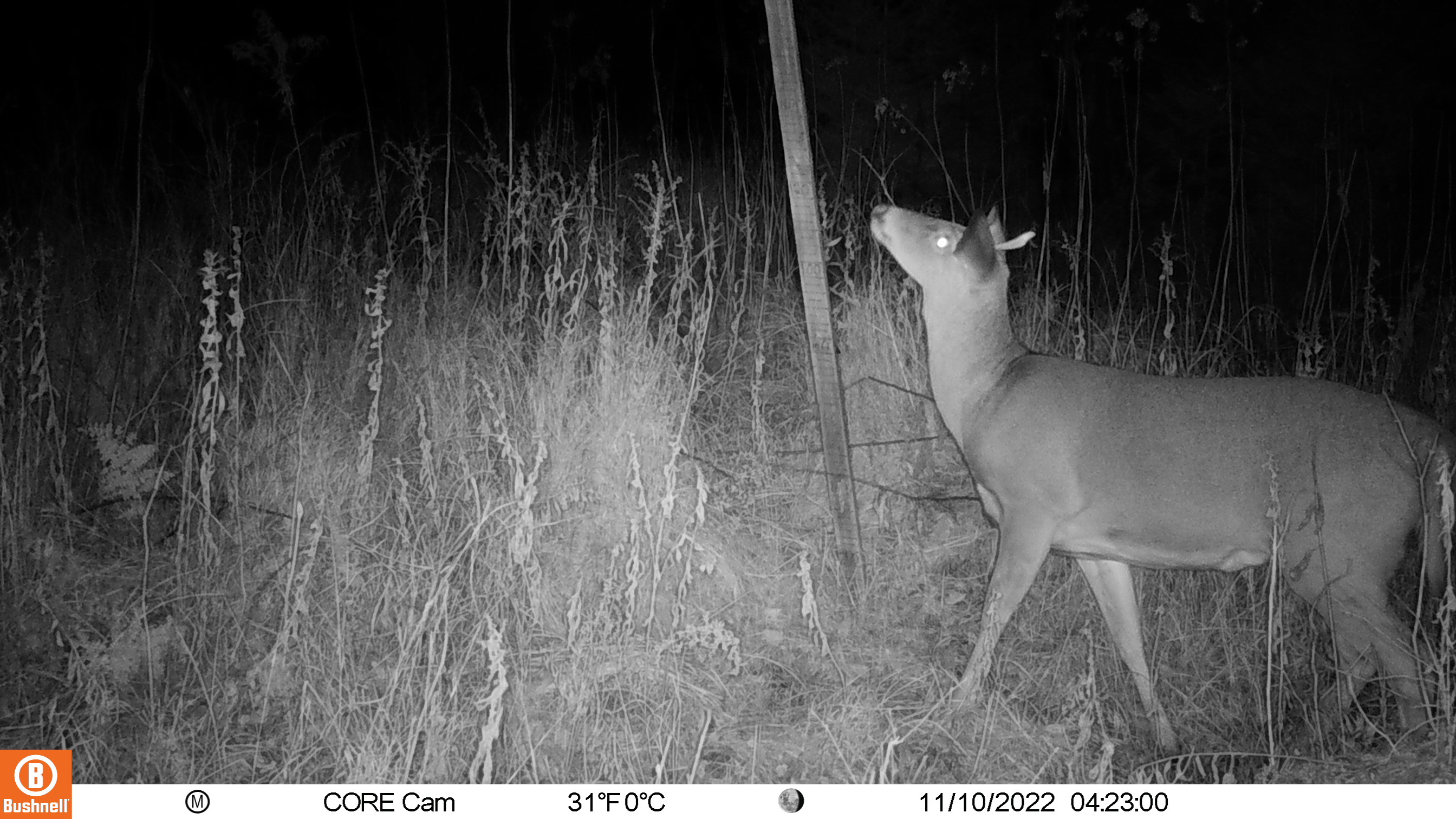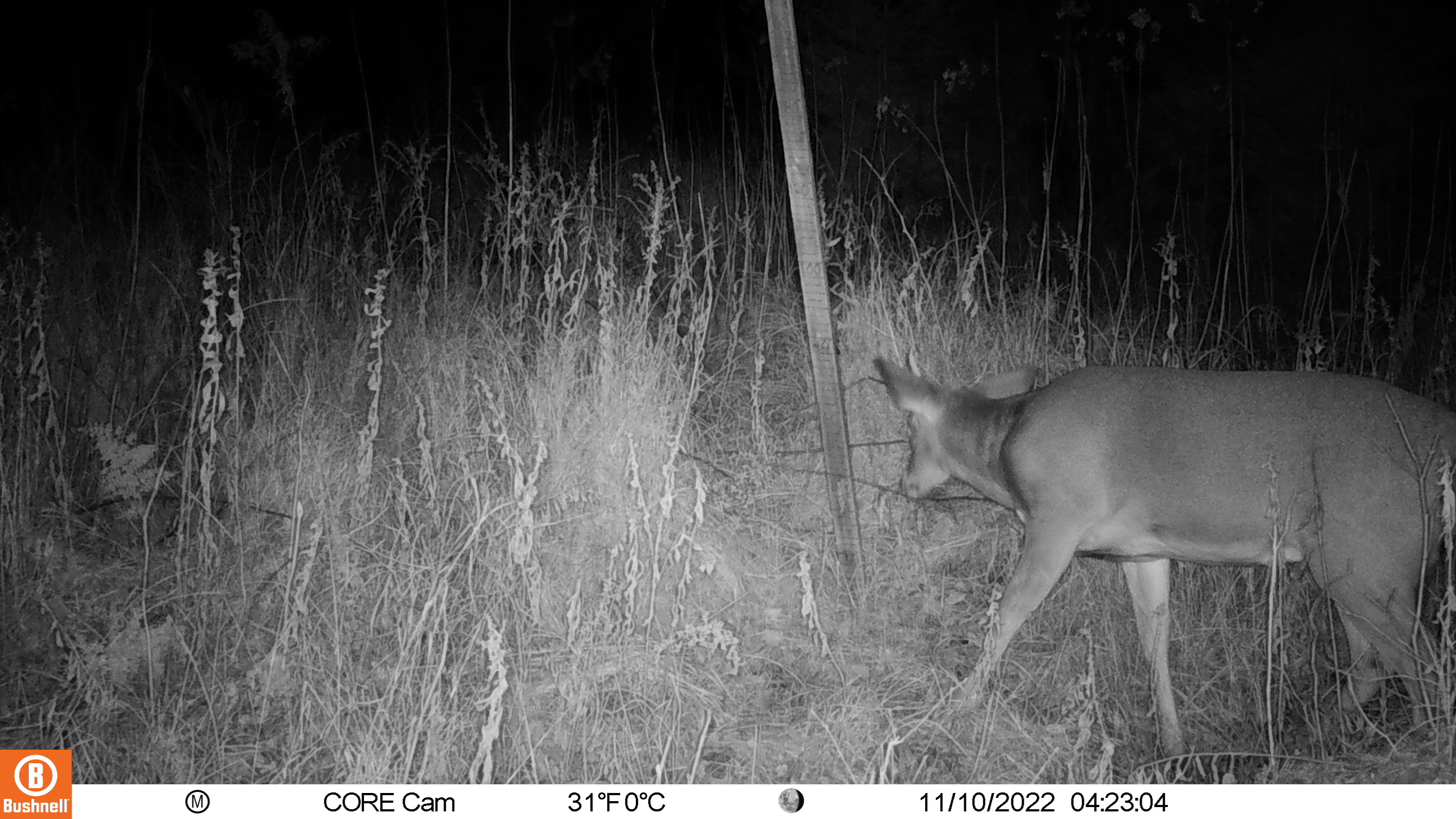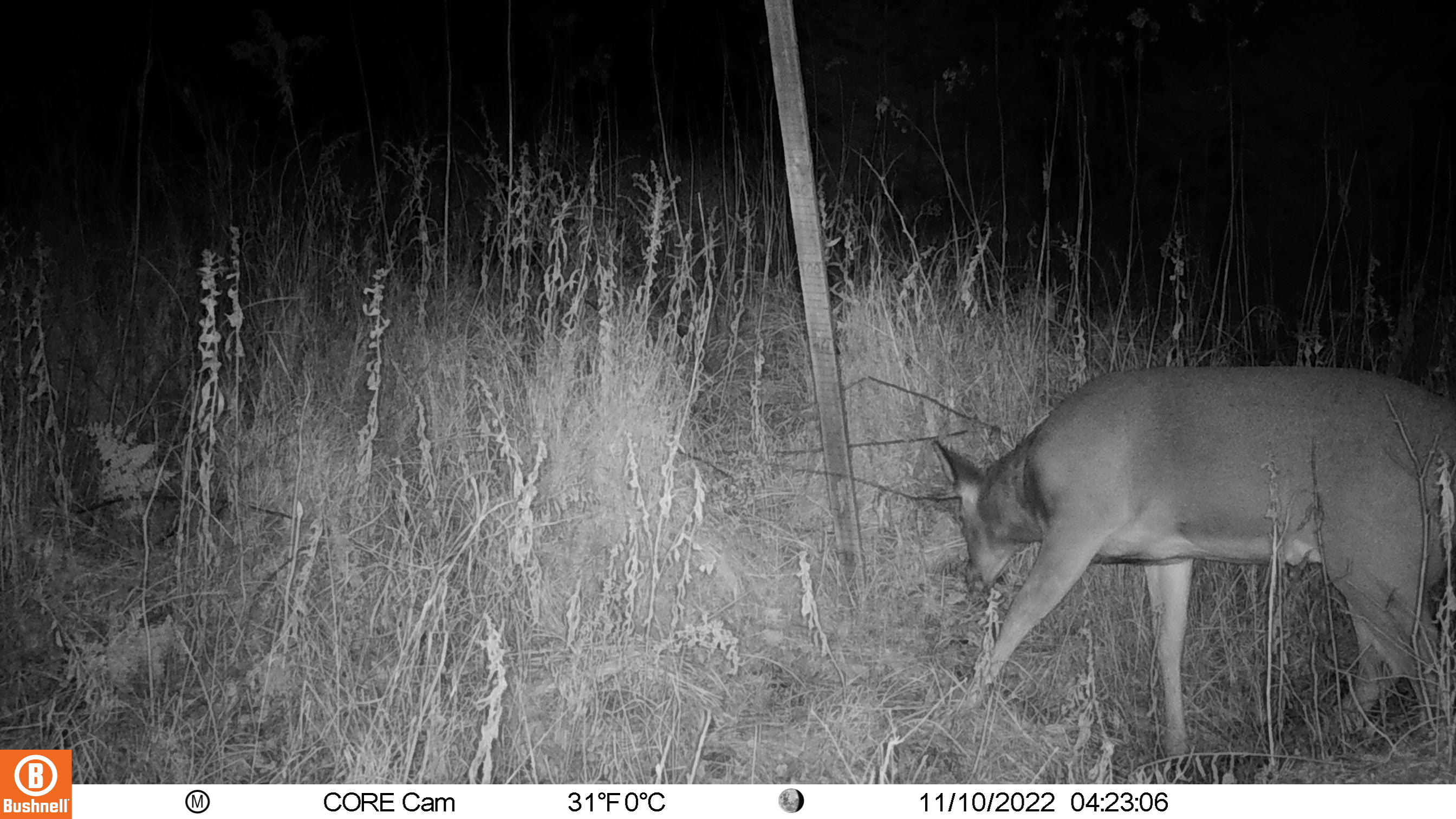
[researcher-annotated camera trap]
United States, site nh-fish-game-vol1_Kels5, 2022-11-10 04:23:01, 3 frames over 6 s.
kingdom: Animalia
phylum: Chordata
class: Mammalia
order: Artiodactyla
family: Cervidae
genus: Odocoileus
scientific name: Odocoileus virginianus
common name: white-tailed deer